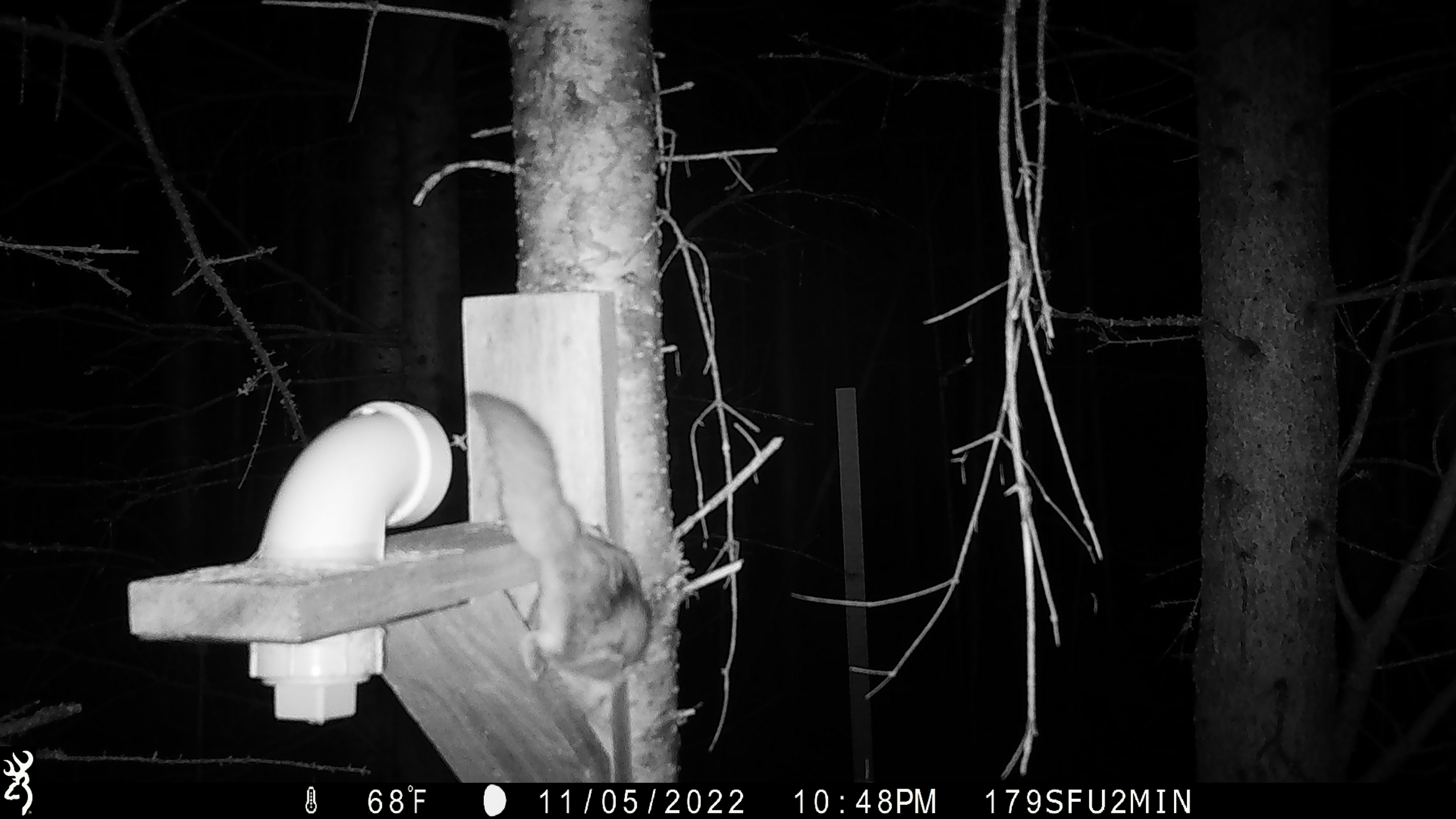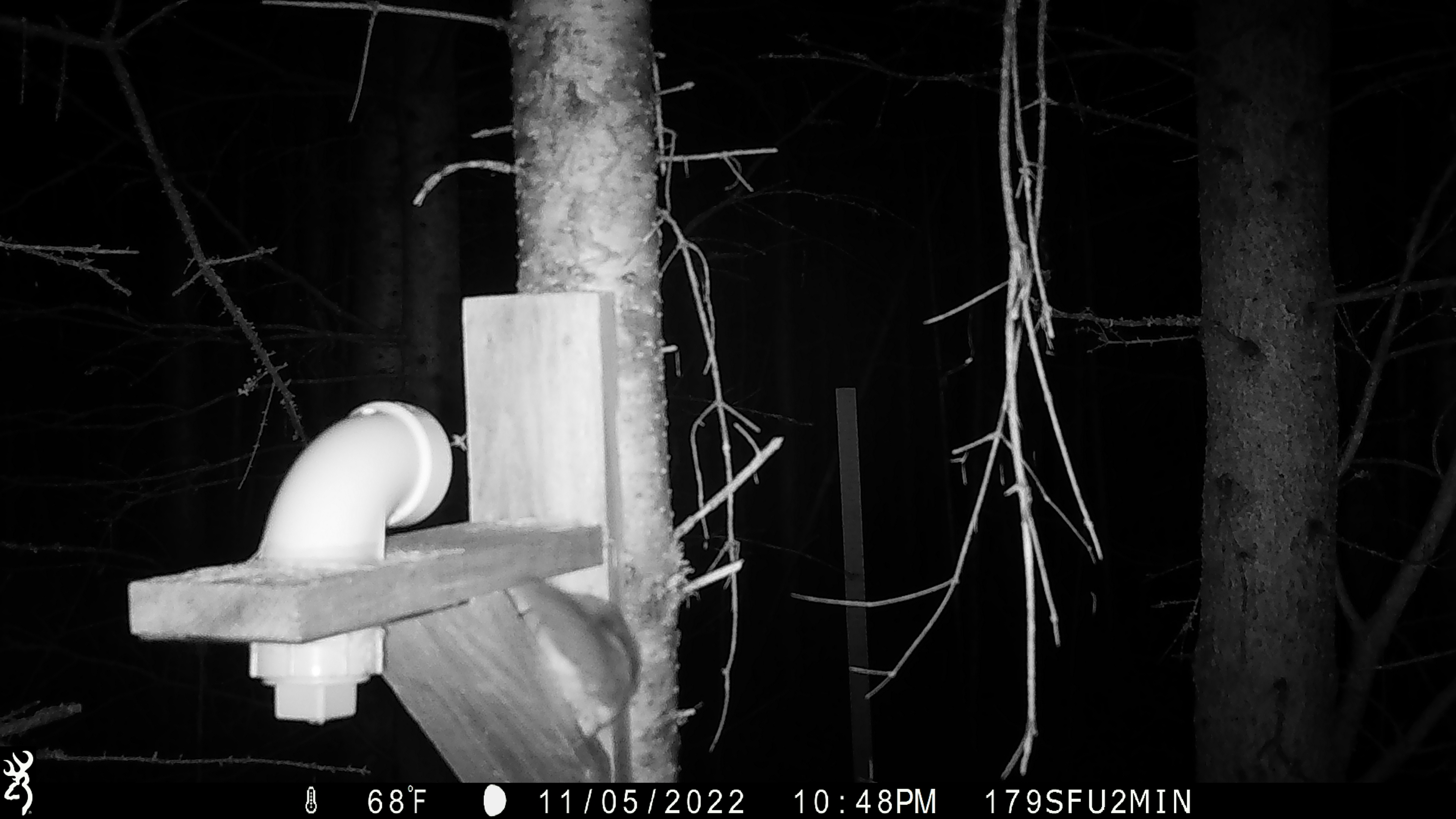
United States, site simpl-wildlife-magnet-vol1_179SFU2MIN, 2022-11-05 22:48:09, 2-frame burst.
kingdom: Animalia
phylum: Chordata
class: Mammalia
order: Rodentia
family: Sciuridae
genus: Glaucomys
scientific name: Glaucomys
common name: flying squirrel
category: flying squirrel sp.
Flying squirrel sp. (flying squirrel) (Glaucomys).